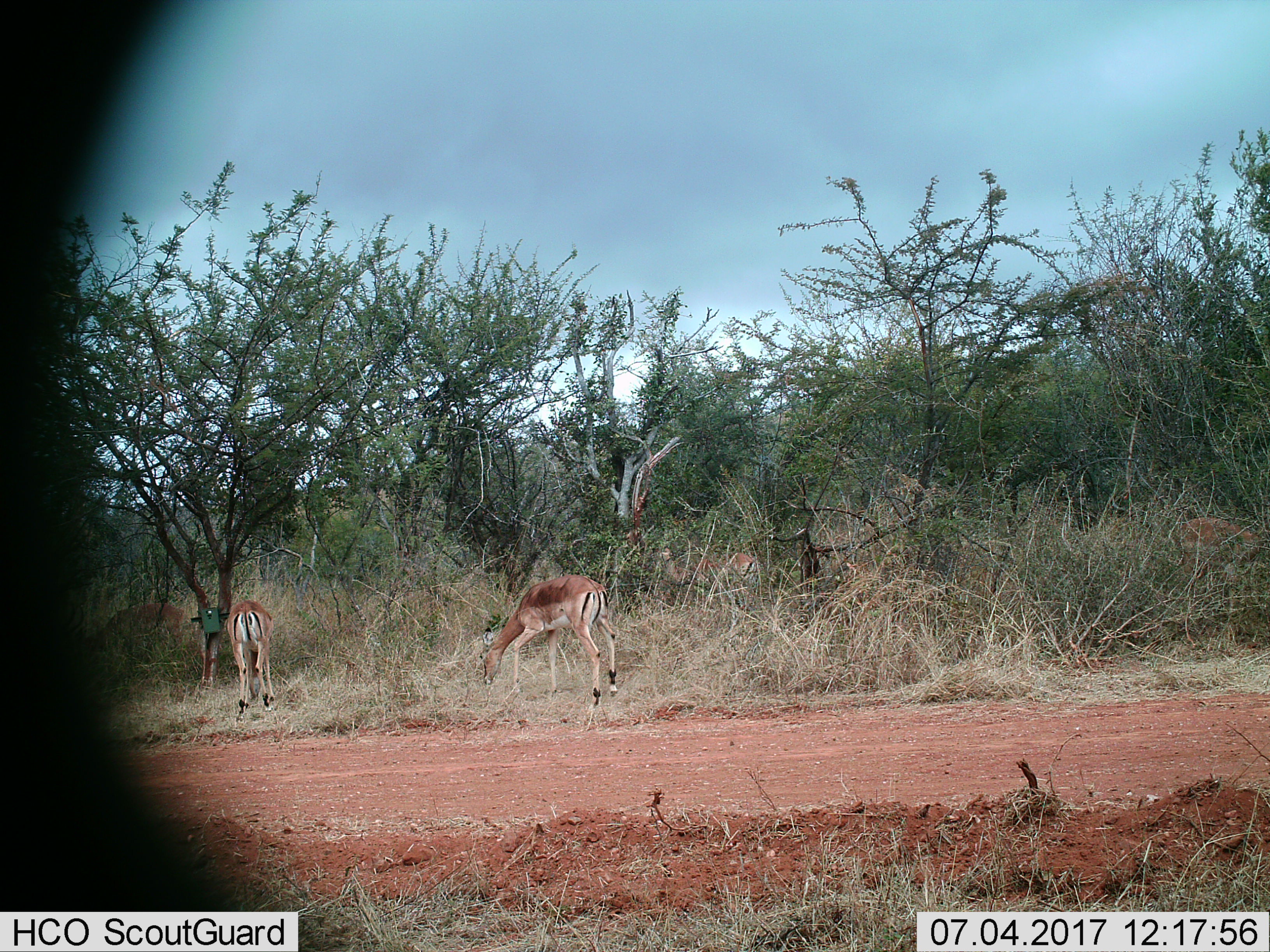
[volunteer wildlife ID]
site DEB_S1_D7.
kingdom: Animalia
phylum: Chordata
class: Mammalia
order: Artiodactyla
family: Bovidae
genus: Aepyceros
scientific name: Aepyceros melampus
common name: impala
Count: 4.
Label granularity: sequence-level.